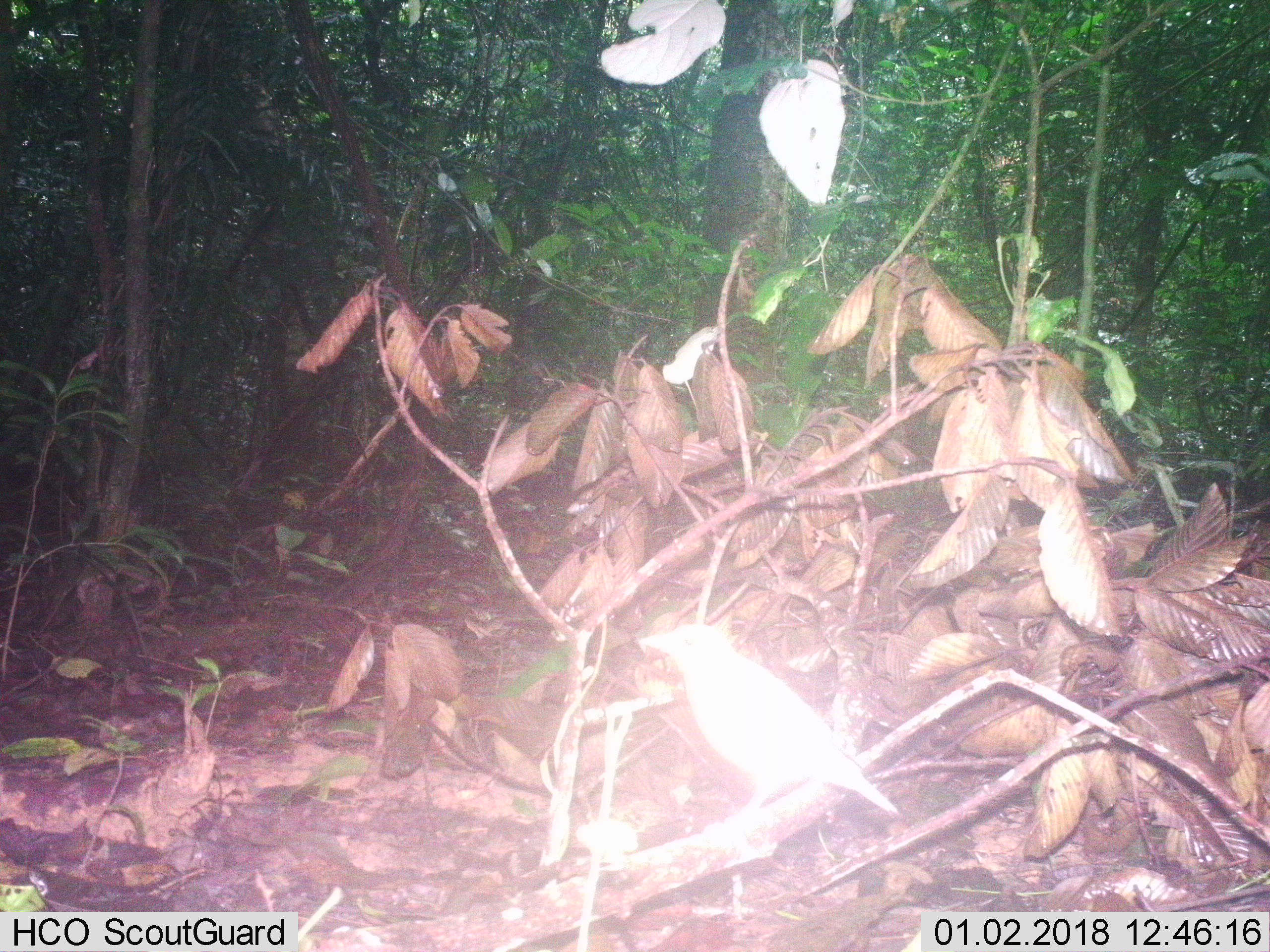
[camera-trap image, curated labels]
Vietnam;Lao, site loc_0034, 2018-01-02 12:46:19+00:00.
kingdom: Animalia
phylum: Chordata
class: Aves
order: Passeriformes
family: Turdidae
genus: Turdus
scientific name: Turdus cardis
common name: japanese thrush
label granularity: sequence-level